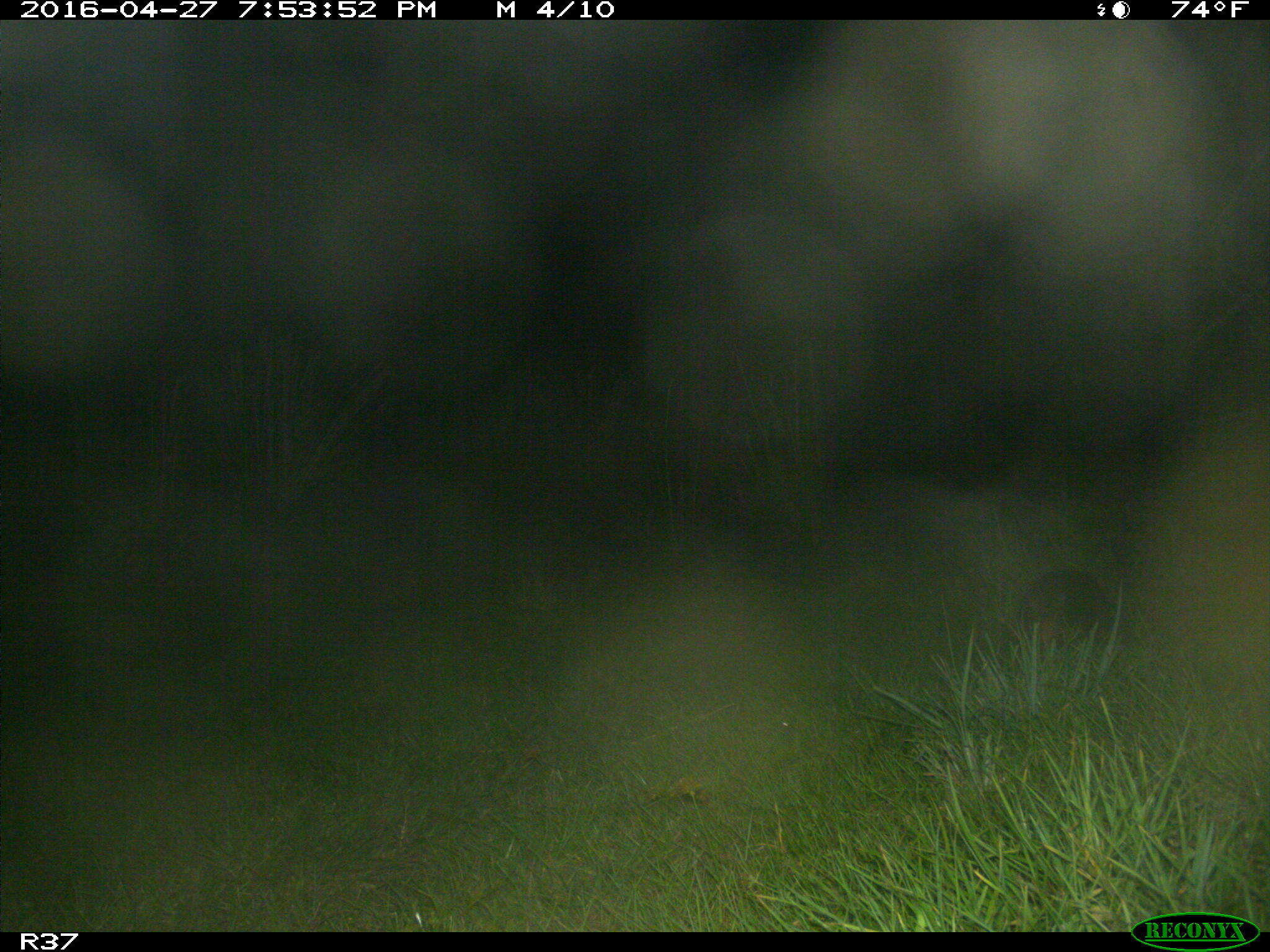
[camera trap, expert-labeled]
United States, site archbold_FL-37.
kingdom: Animalia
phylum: Chordata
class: Mammalia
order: Cingulata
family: Dasypodidae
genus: Dasypus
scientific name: Dasypus novemcinctus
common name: nine-banded armadillo